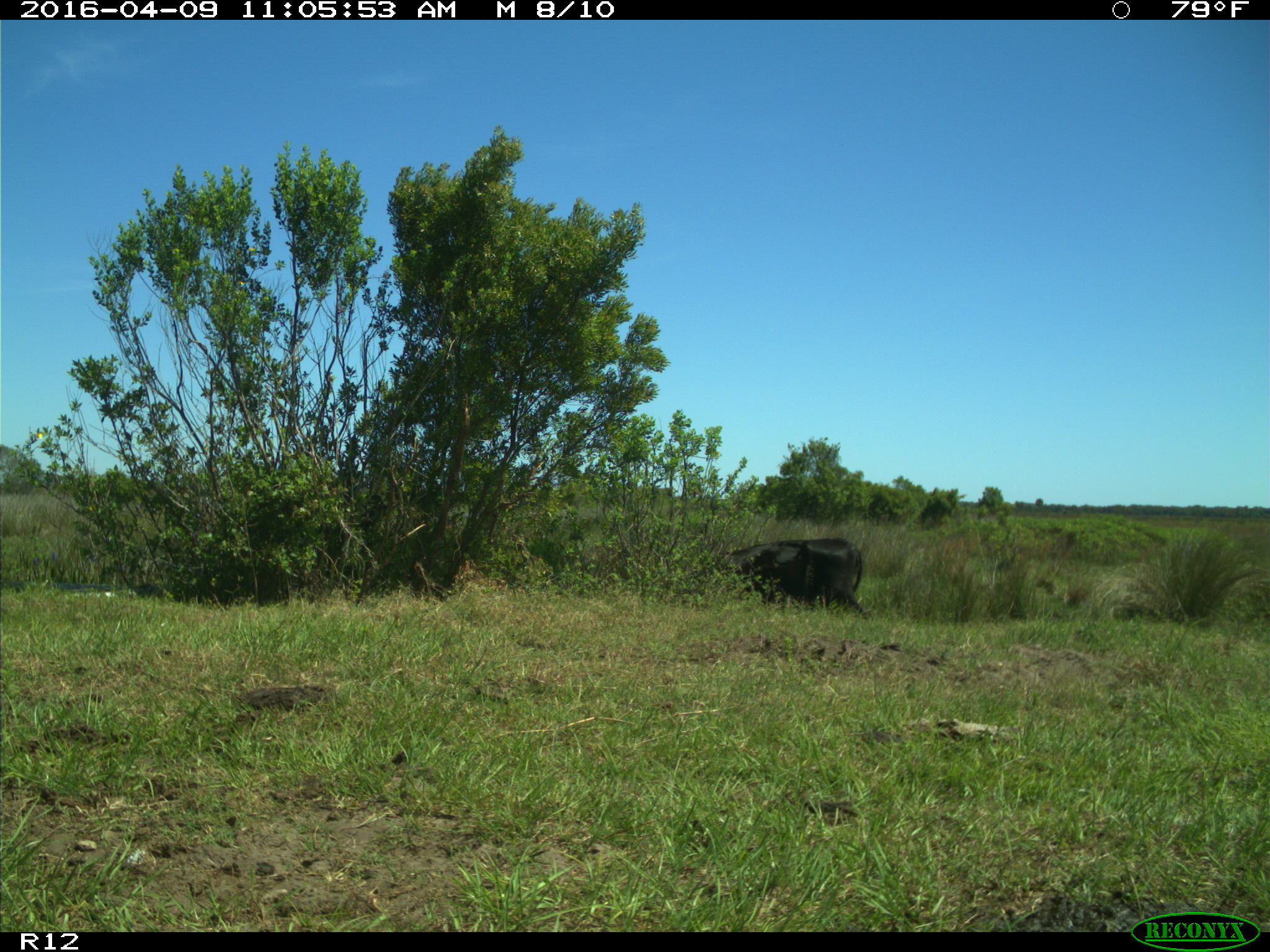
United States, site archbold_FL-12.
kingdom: Animalia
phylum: Chordata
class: Mammalia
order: Artiodactyla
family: Bovidae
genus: Bos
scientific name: Bos taurus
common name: domestic cow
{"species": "Bos taurus (domestic cow)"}